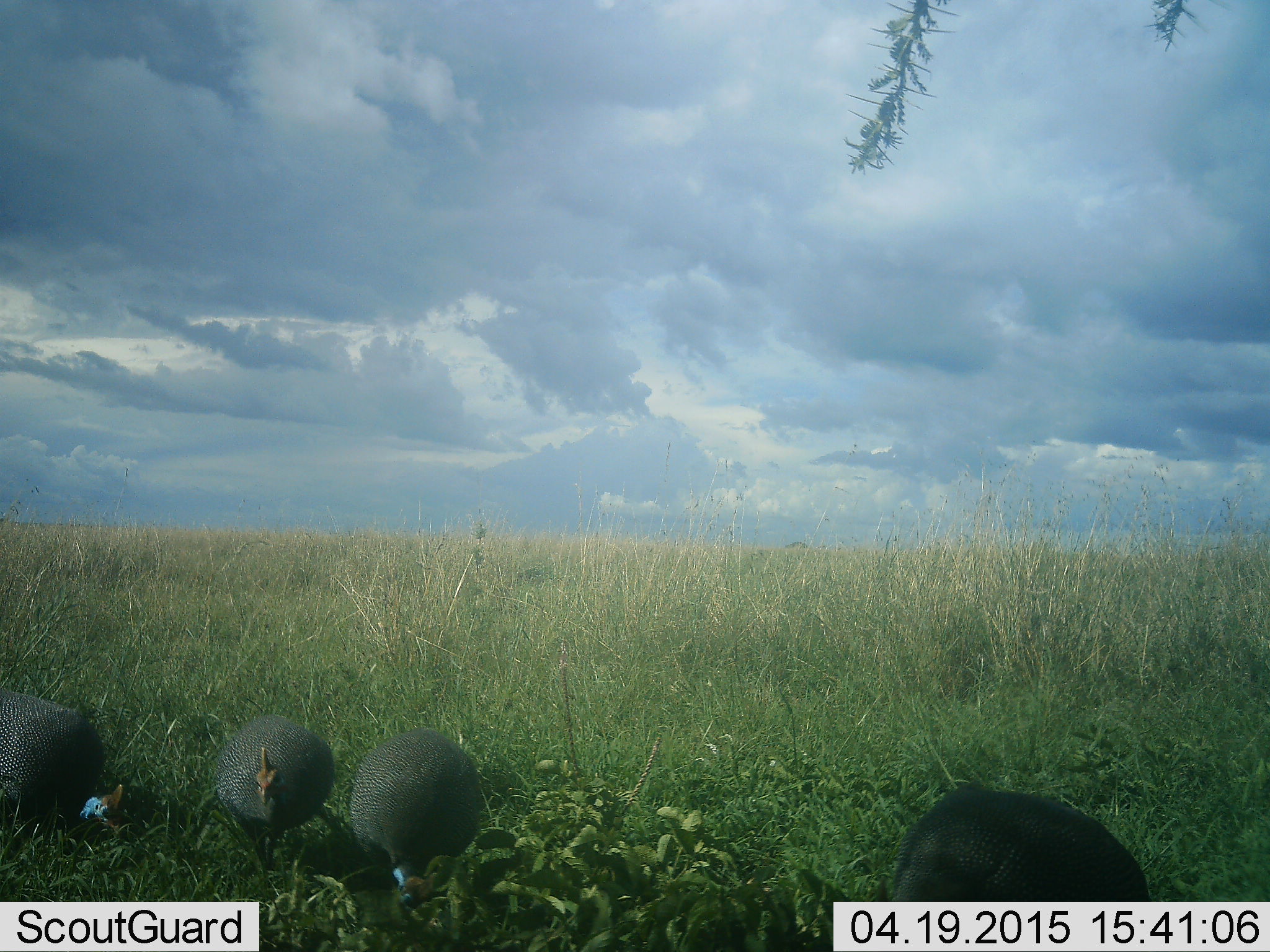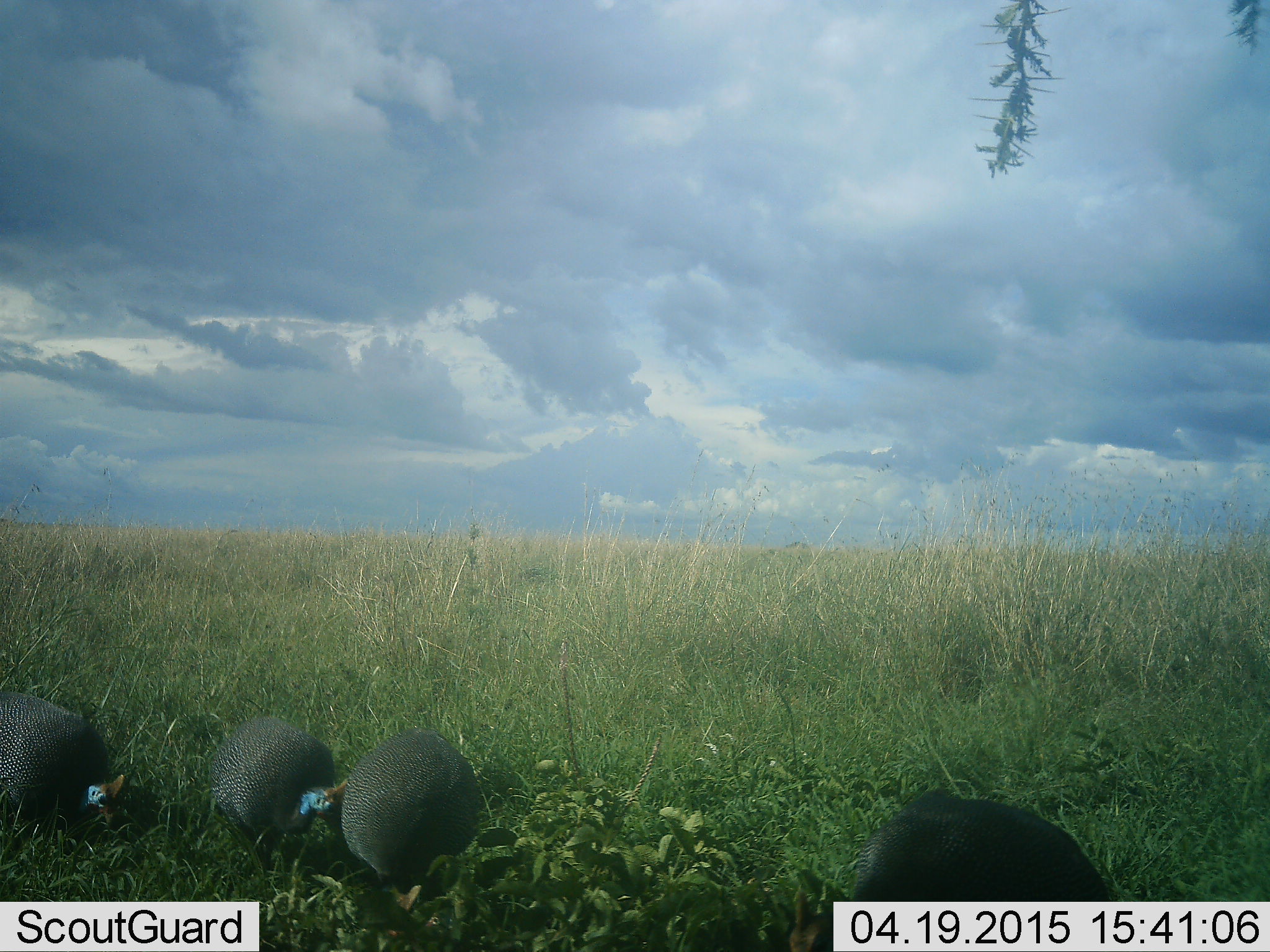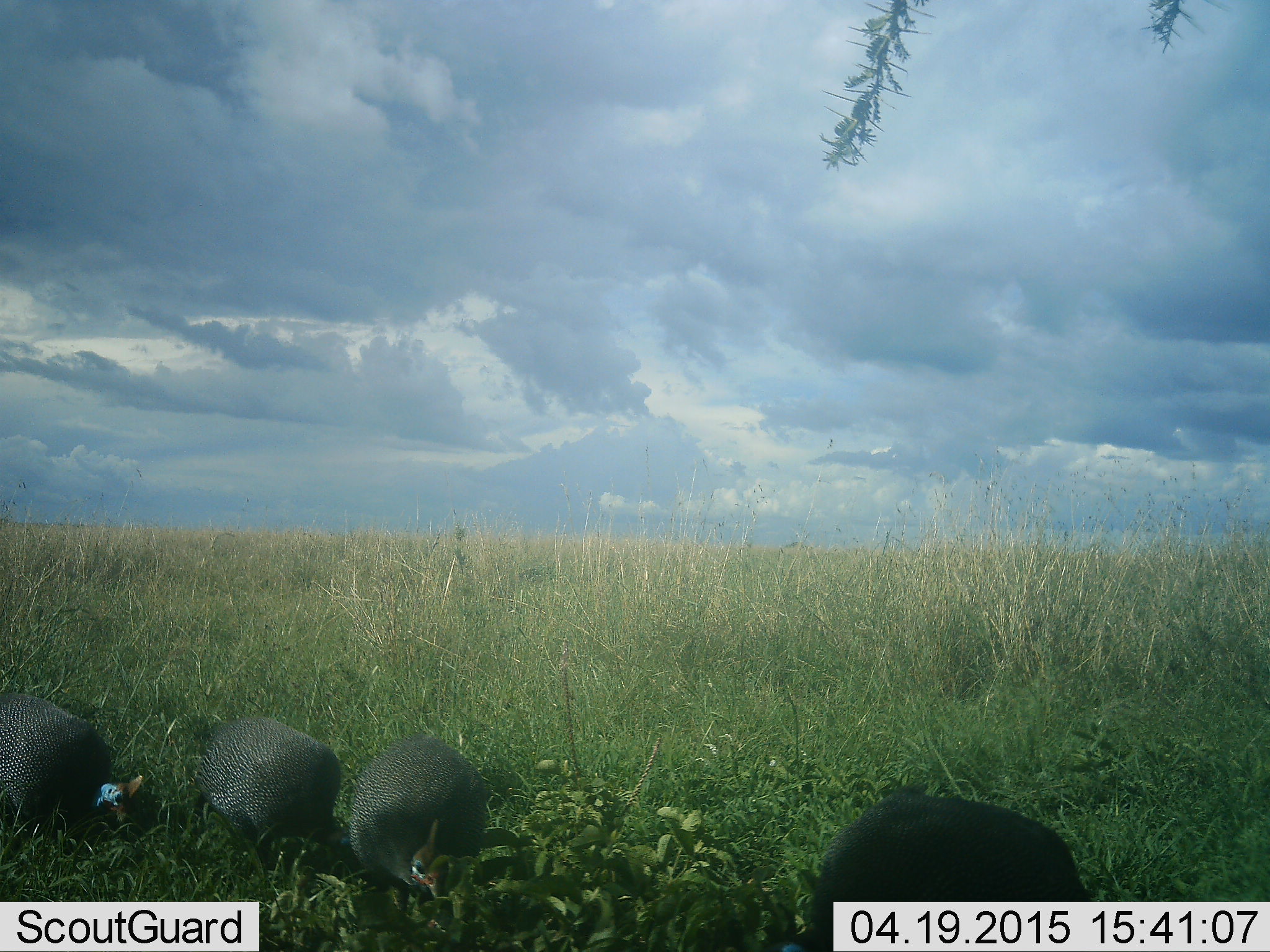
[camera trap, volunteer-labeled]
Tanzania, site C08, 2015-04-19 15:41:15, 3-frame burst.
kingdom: Animalia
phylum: Chordata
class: Aves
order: Galliformes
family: Numididae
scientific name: Numididae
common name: guinea fowl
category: guineafowl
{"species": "guineafowl (guinea fowl) (Numididae)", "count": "4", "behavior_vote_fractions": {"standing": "20%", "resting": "0%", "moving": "30%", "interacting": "0%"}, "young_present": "0%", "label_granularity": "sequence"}